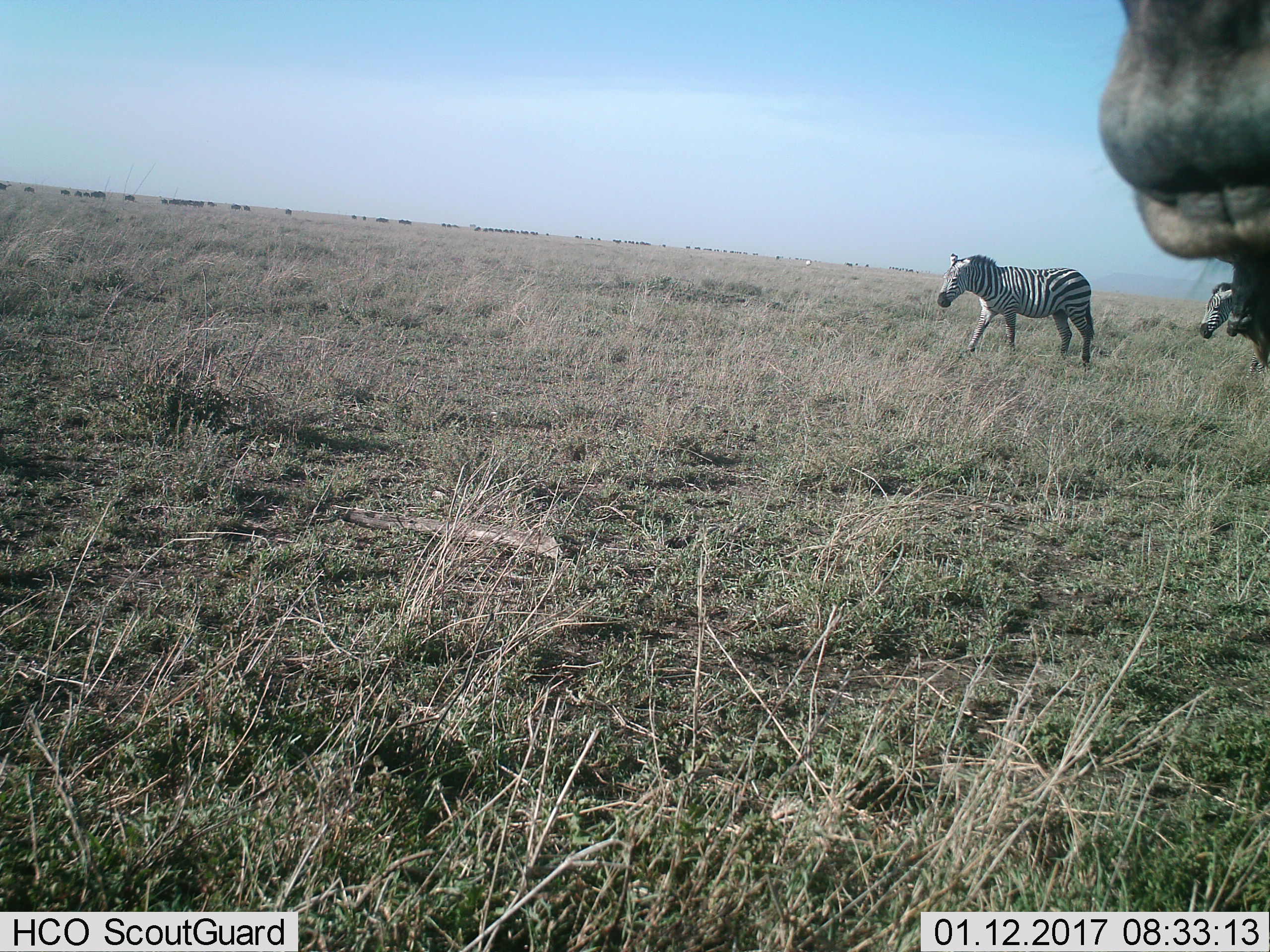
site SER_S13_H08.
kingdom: Animalia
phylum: Chordata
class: Mammalia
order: Perissodactyla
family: Equidae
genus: Equus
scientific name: Equus quagga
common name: plains zebra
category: zebraplains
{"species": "zebraplains (plains zebra) (Equus quagga)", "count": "3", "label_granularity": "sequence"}